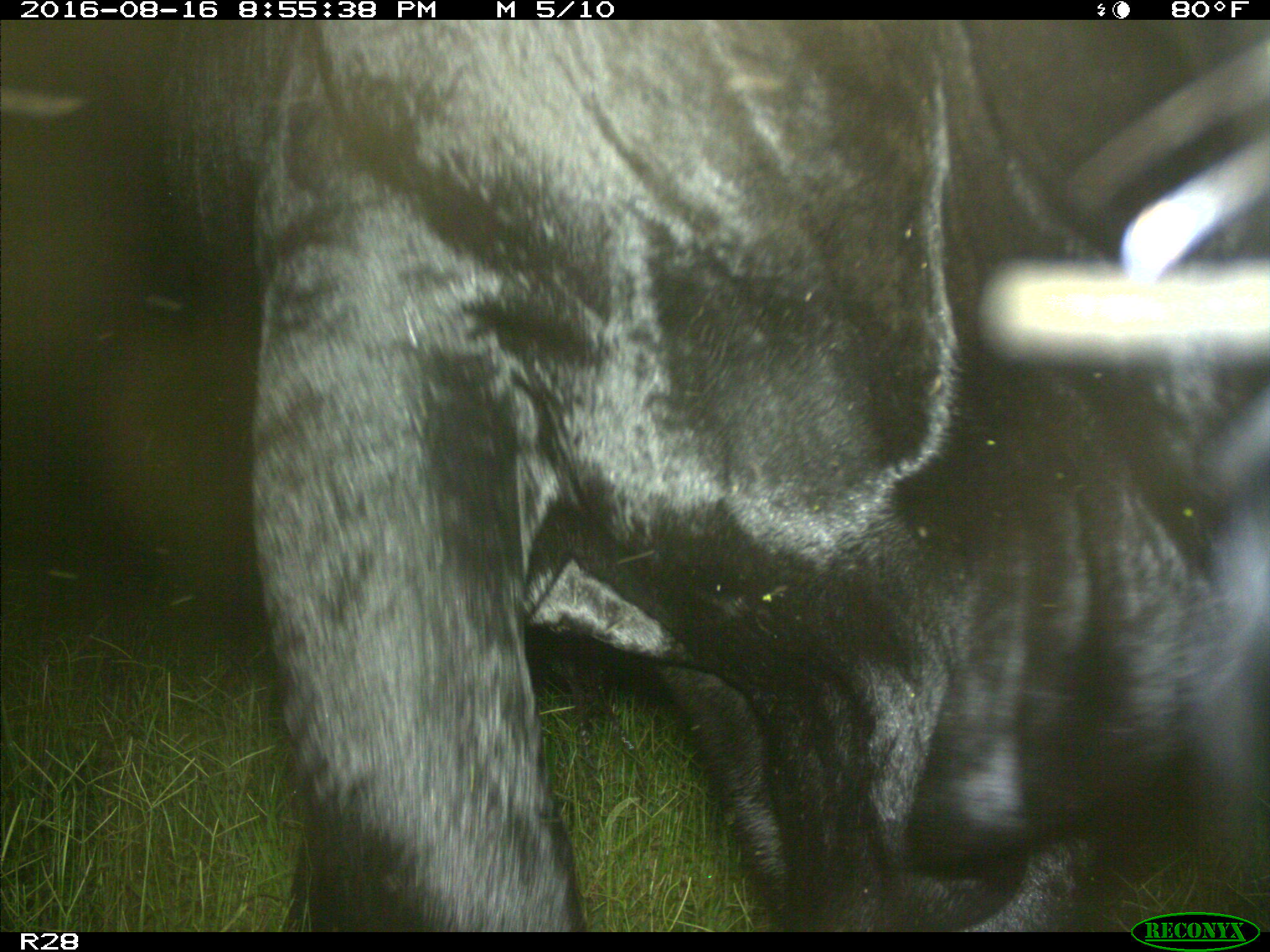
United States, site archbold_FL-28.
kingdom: Animalia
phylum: Chordata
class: Mammalia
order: Artiodactyla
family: Bovidae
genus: Bos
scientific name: Bos taurus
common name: domestic cow